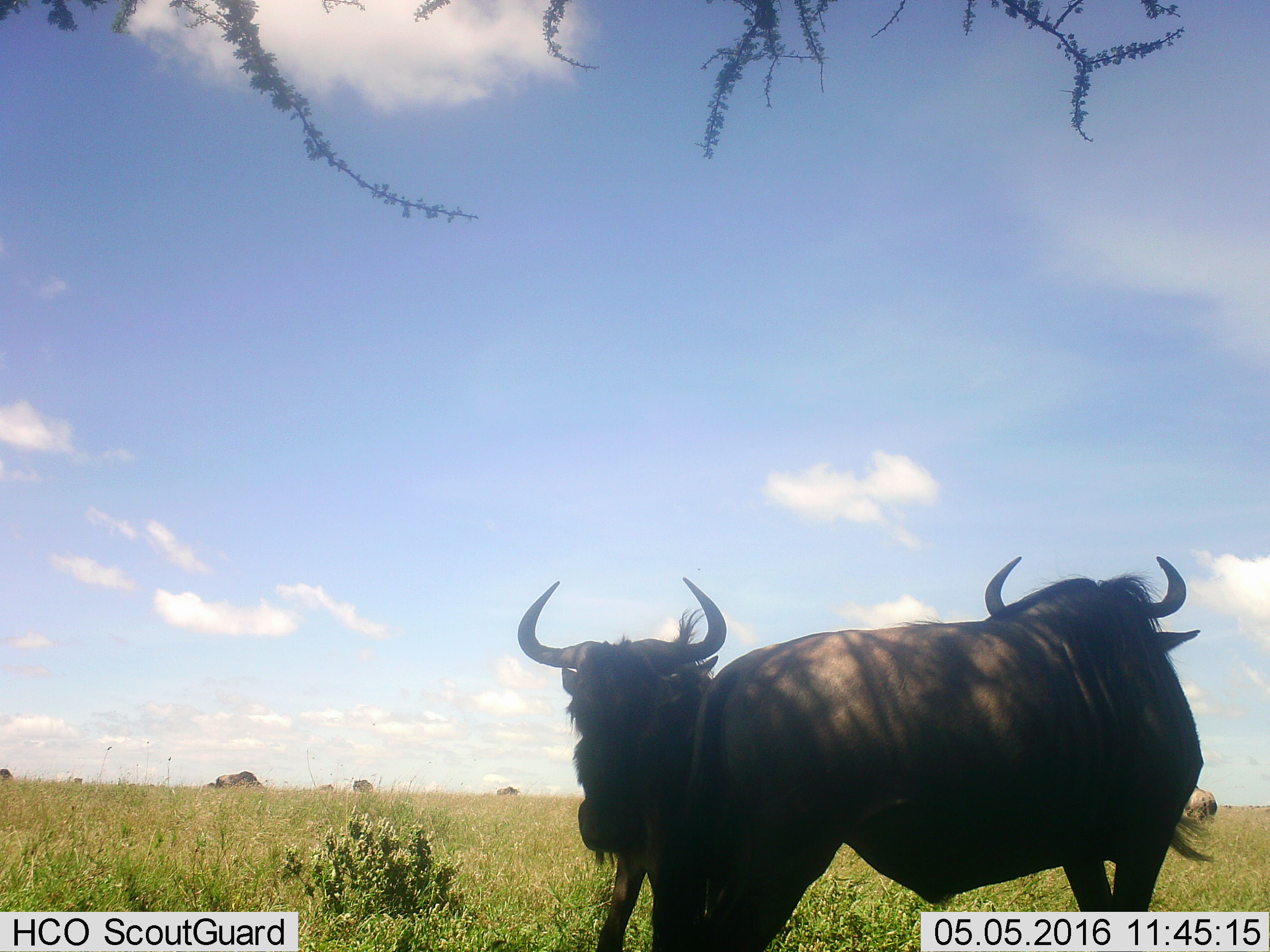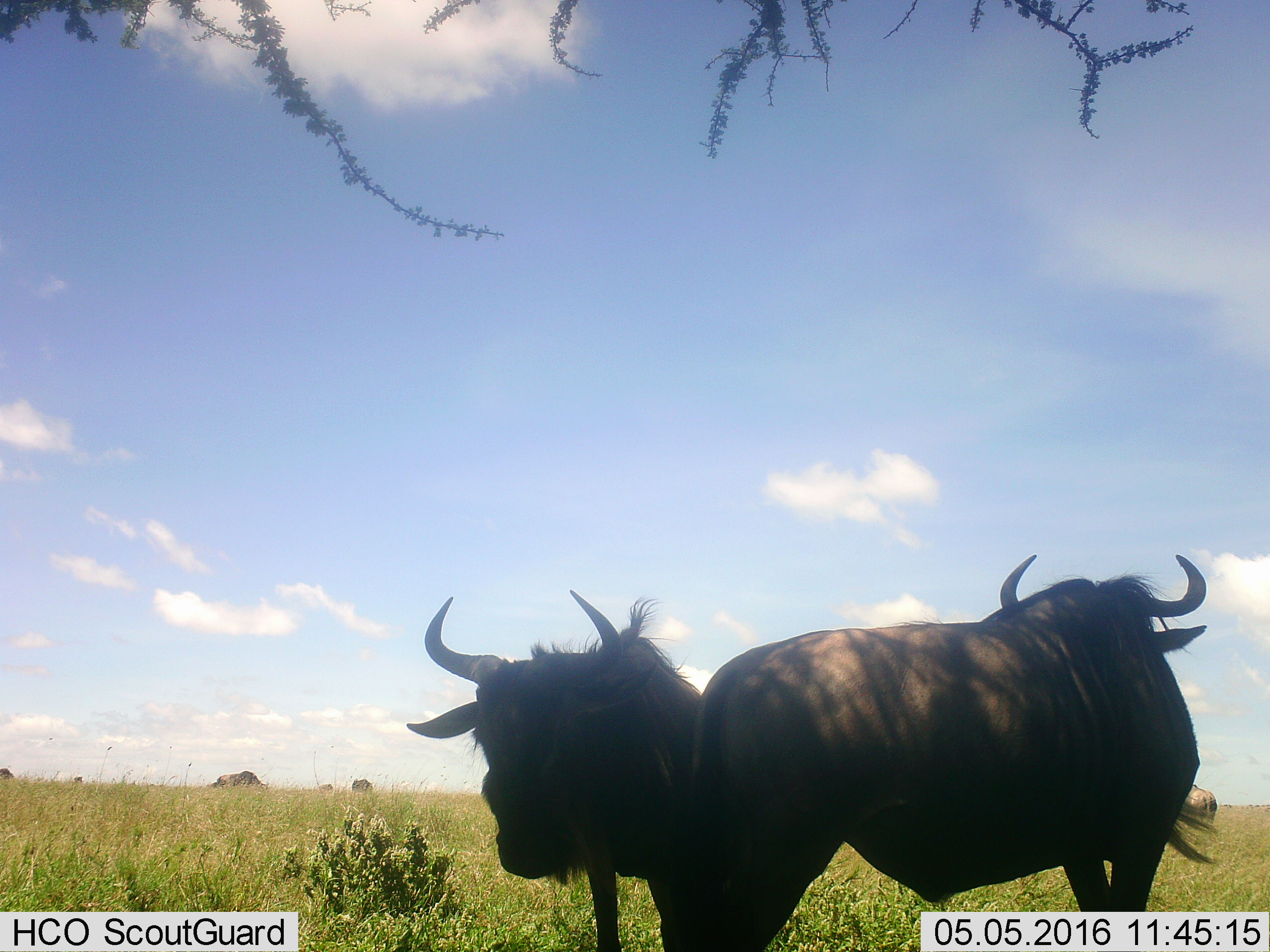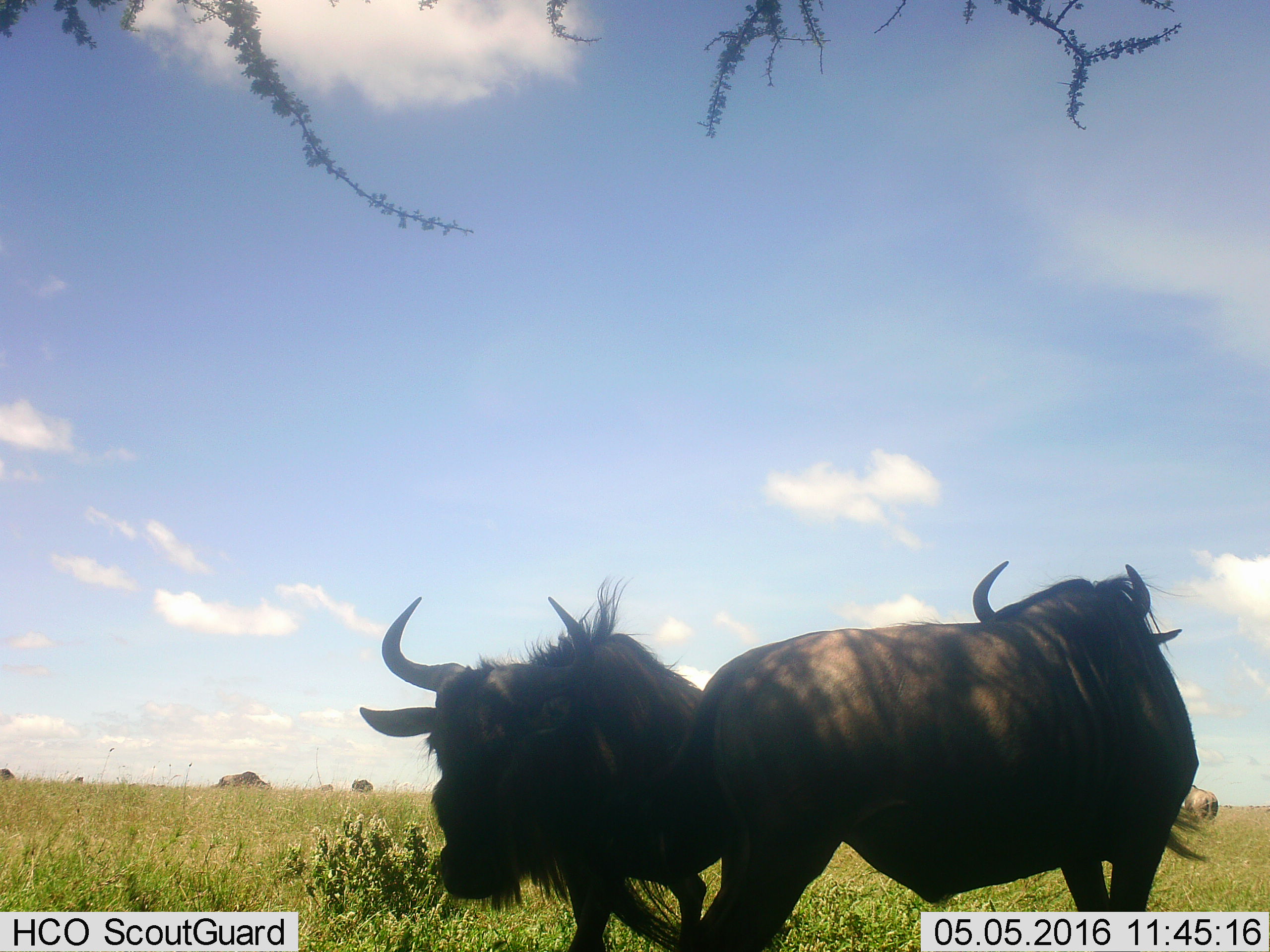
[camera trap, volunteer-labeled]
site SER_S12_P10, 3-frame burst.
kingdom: Animalia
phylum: Chordata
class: Mammalia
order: Artiodactyla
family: Bovidae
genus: Connochaetes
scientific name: Connochaetes taurinus taurinus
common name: blue wildebeest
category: wildebeestblue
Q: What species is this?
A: Wildebeestblue (blue wildebeest) (Connochaetes taurinus taurinus).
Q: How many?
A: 11-50.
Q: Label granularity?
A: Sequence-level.